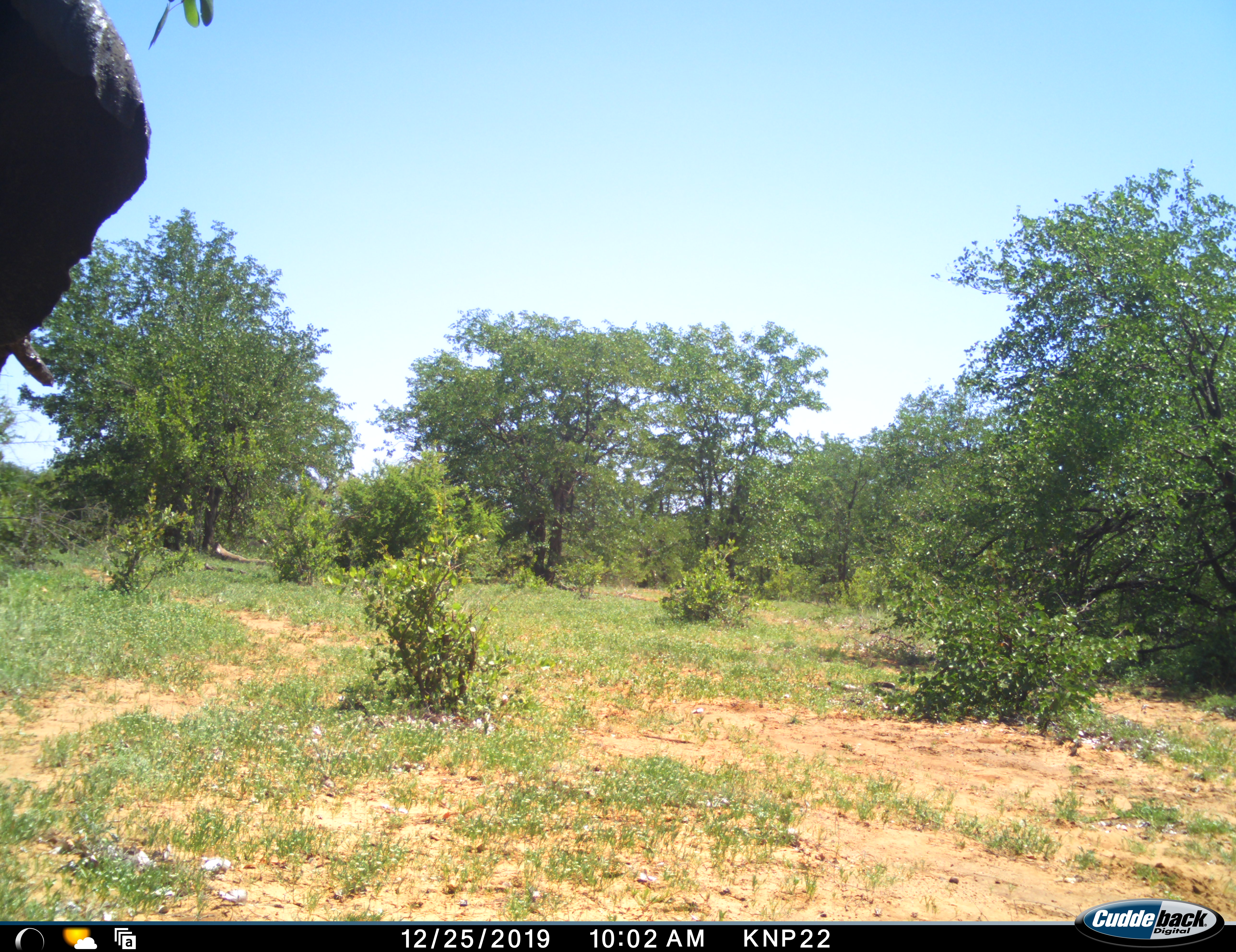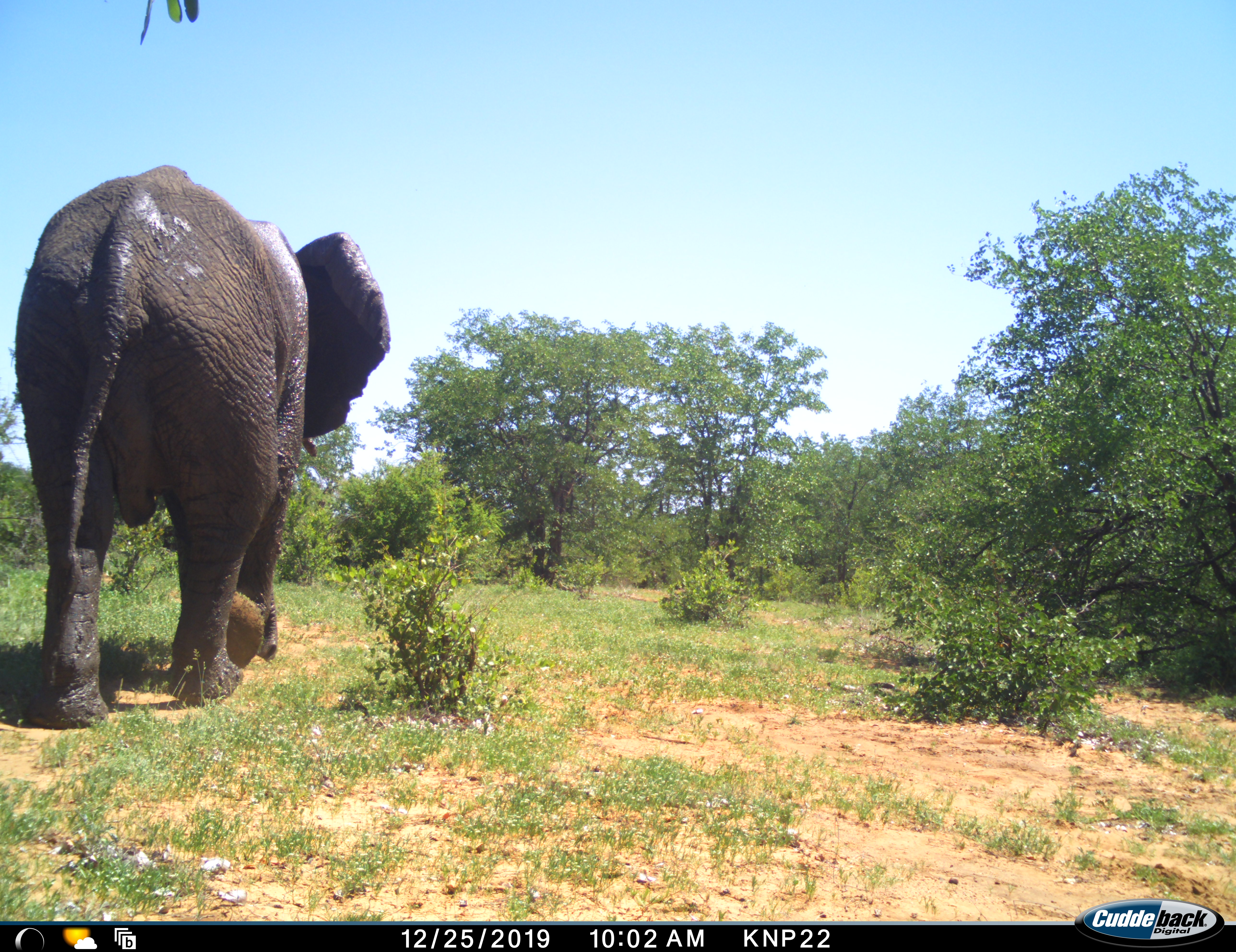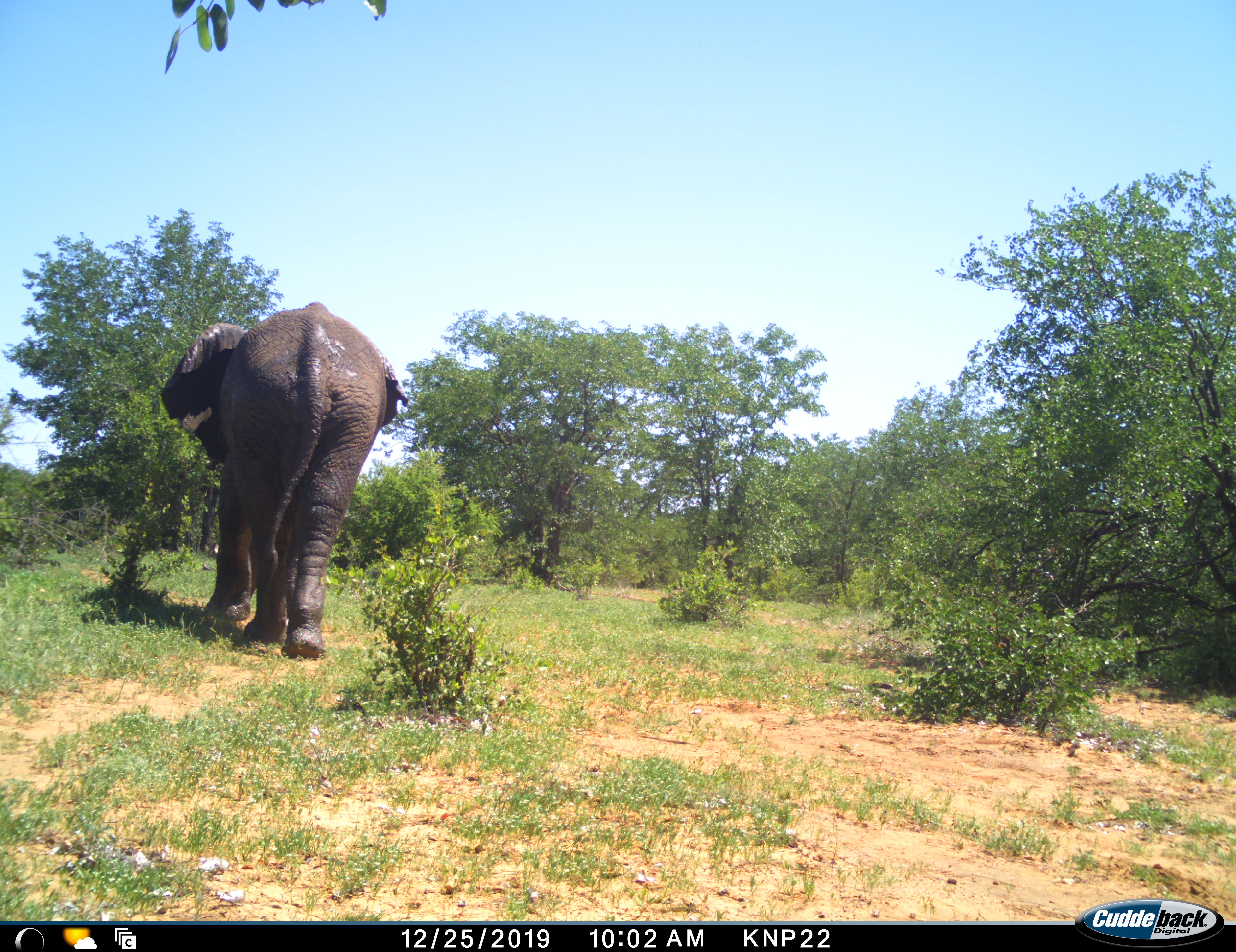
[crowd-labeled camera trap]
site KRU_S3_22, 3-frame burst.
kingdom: Animalia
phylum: Chordata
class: Mammalia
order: Proboscidea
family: Elephantidae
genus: Loxodonta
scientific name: Loxodonta africana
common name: african bush elephant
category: elephant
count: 1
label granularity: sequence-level